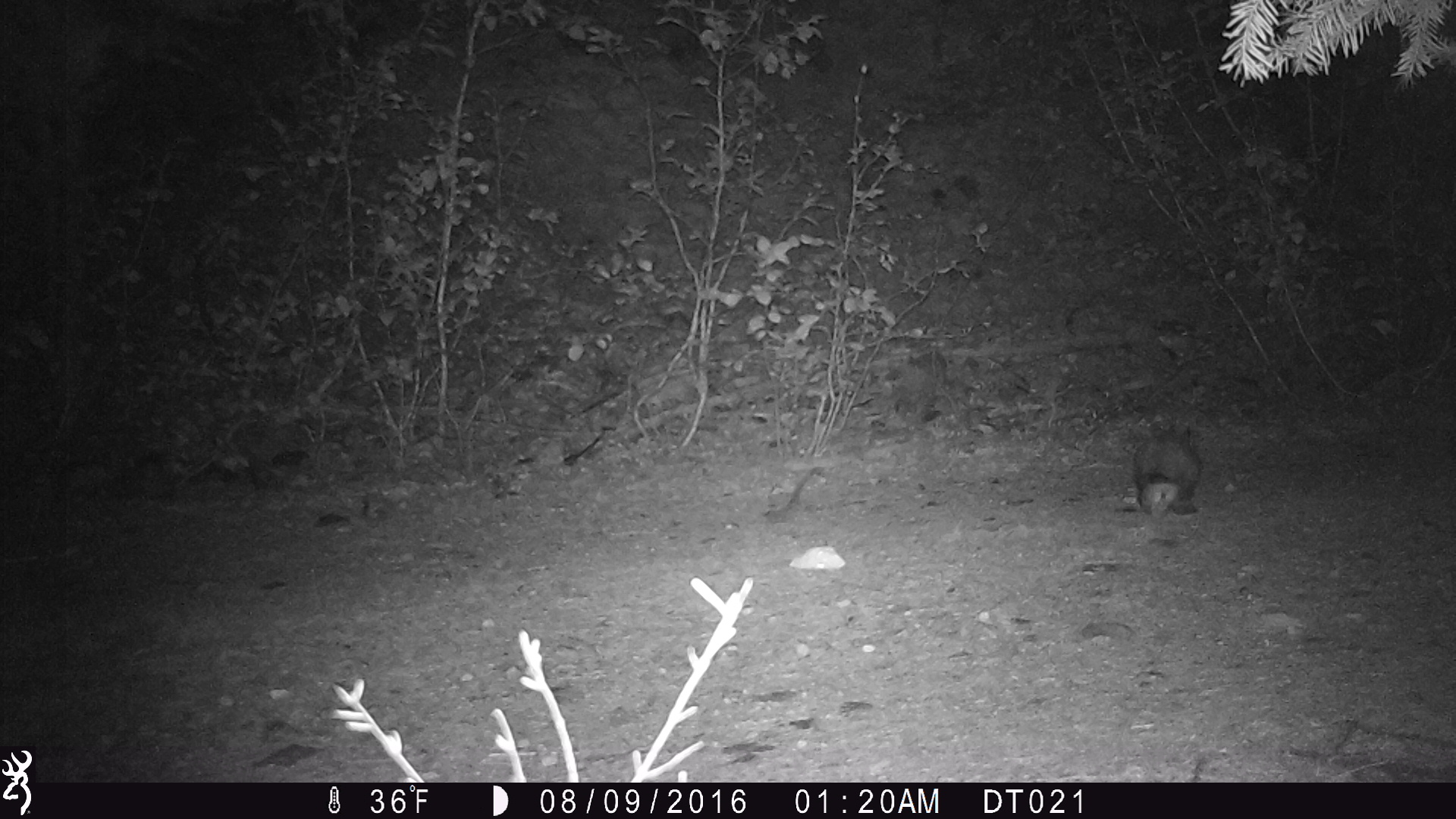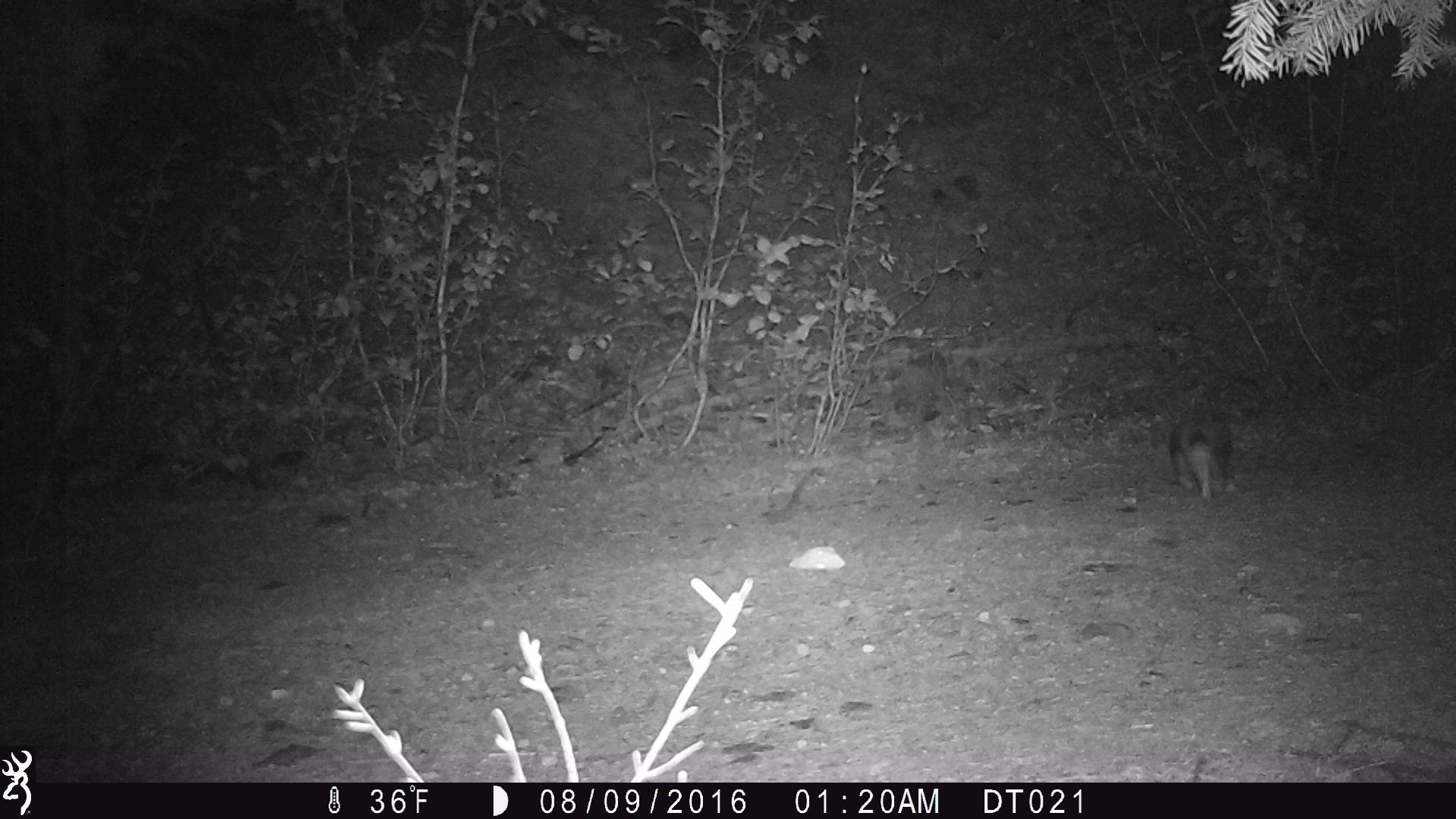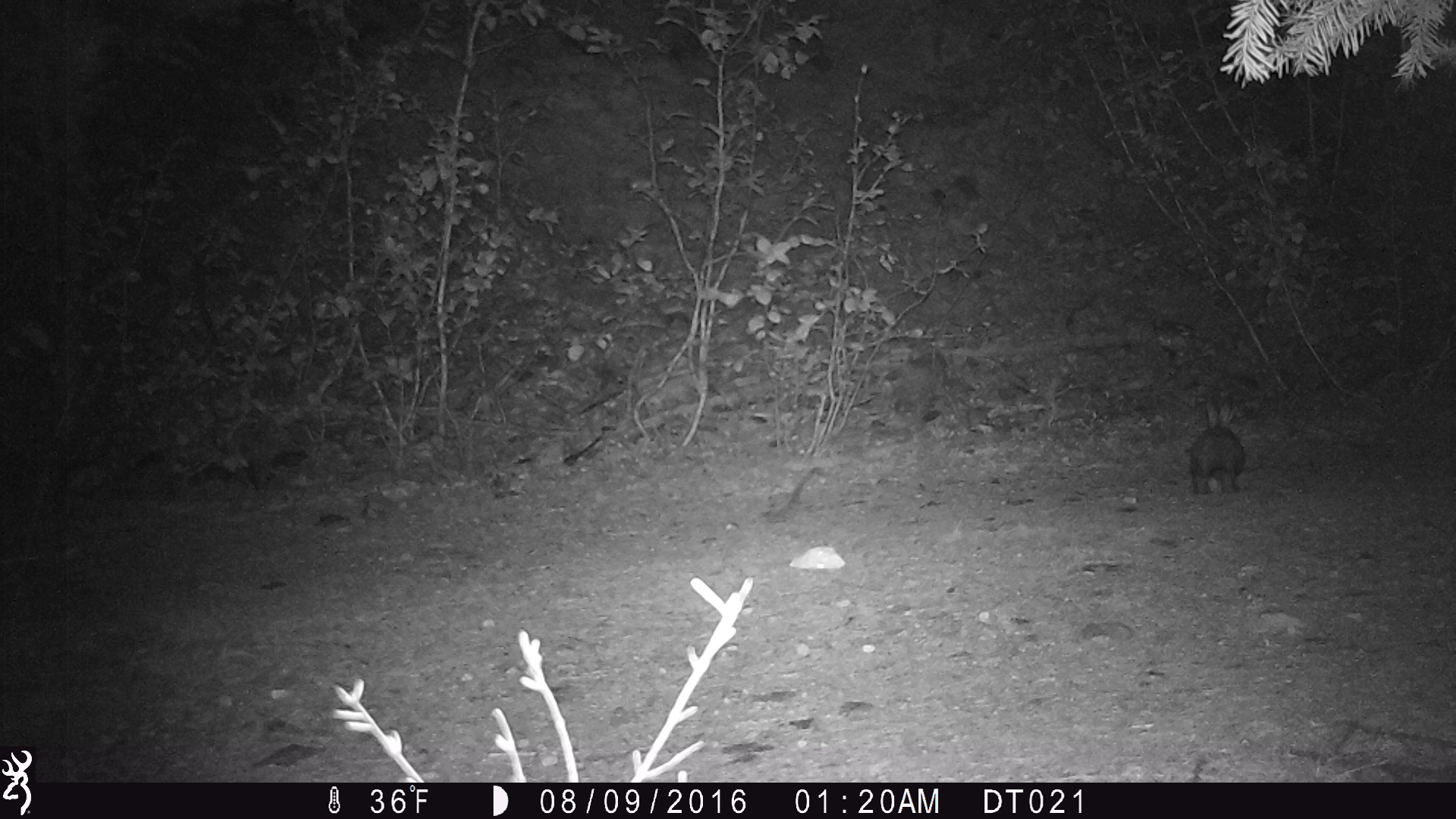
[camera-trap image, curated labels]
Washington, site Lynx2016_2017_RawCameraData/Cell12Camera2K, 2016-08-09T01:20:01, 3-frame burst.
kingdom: Animalia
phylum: Chordata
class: Mammalia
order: Lagomorpha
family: Leporidae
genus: Lepus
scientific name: Lepus americanus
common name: snowshoe hare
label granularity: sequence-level